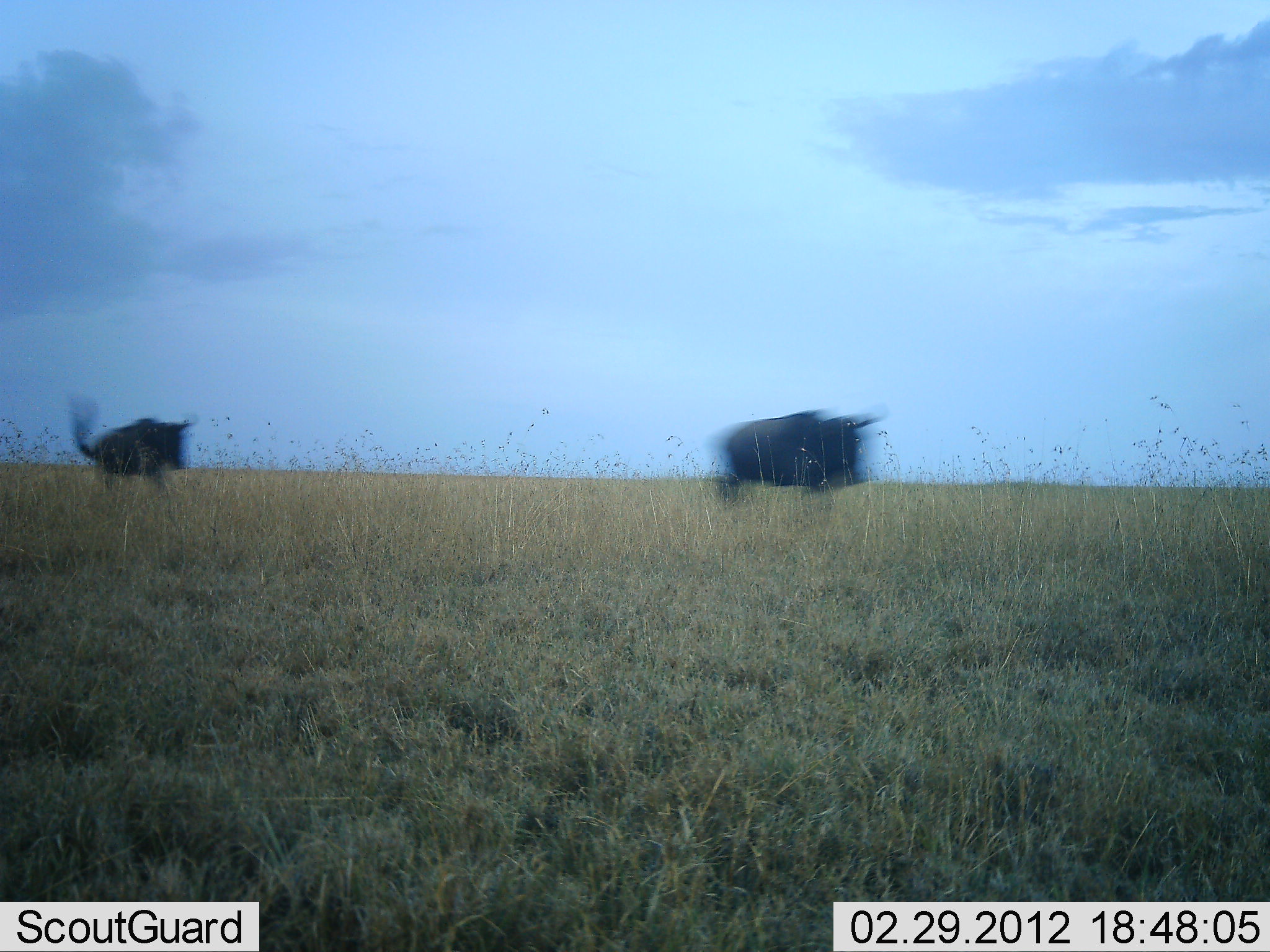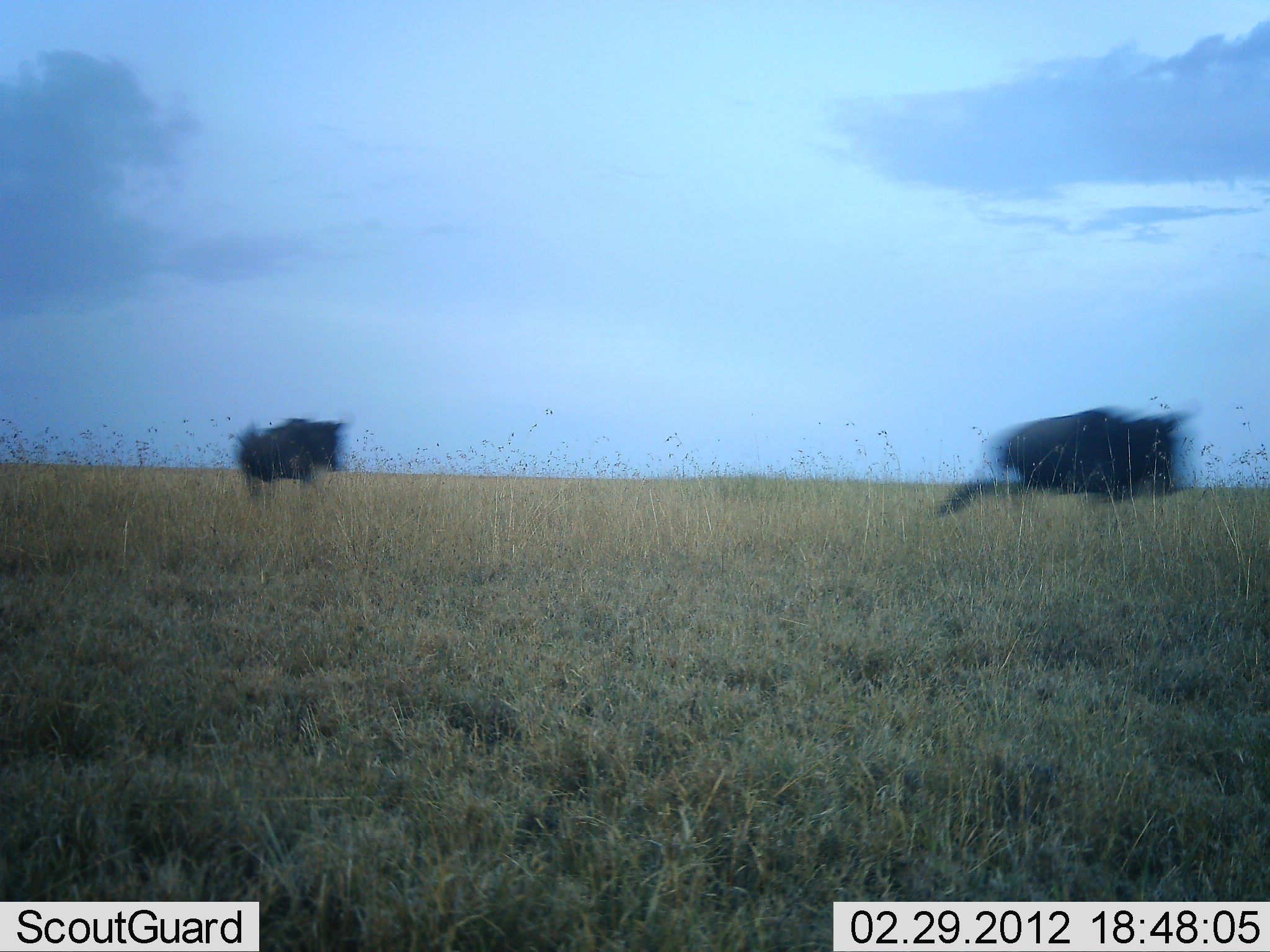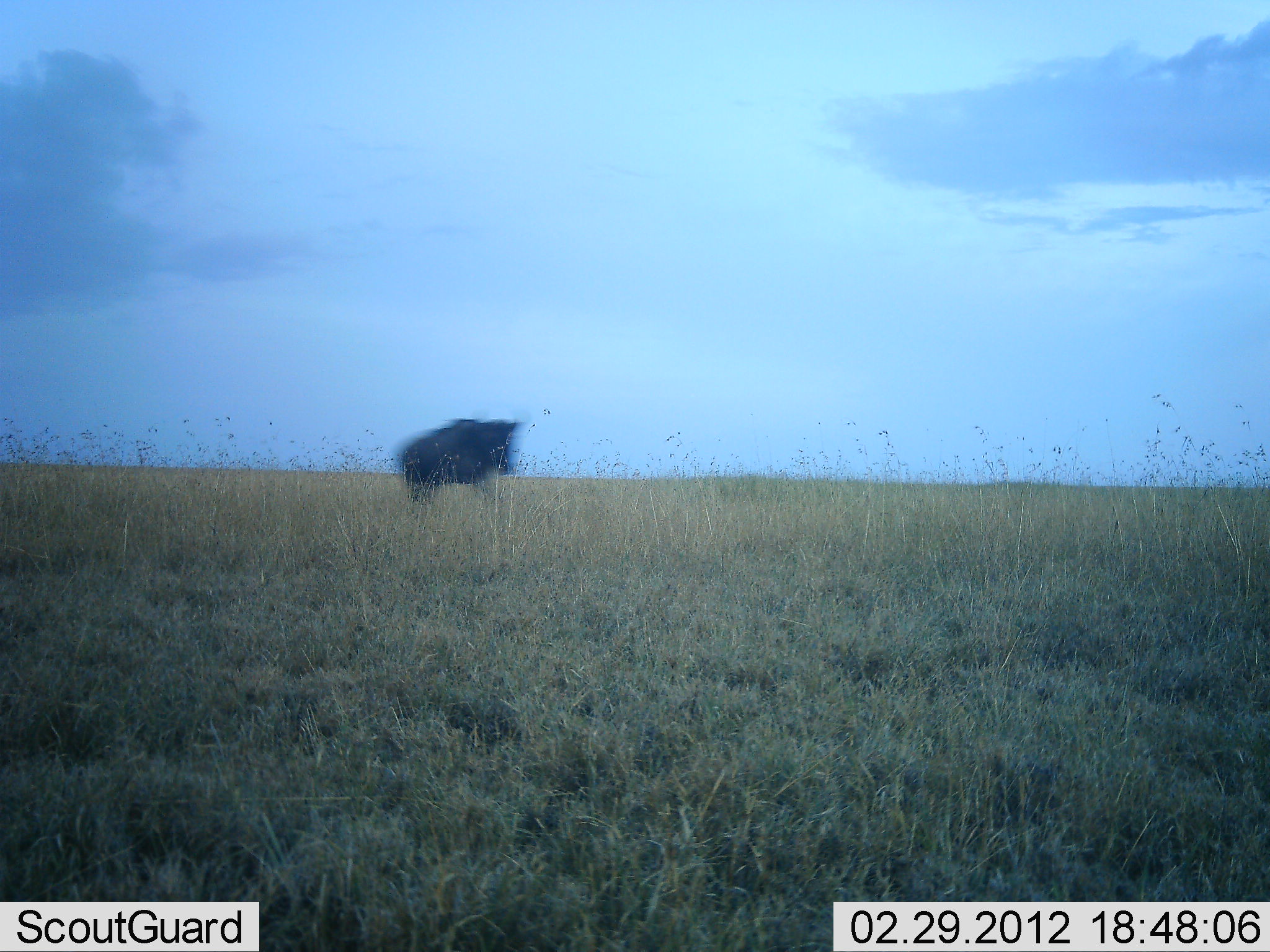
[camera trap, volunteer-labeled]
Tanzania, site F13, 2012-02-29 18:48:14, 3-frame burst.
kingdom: Animalia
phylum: Chordata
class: Mammalia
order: Artiodactyla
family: Bovidae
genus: Connochaetes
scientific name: Connochaetes taurinus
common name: blue wildebeest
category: wildebeest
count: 2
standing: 0%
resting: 0%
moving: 100%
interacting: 4%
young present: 4%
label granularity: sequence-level